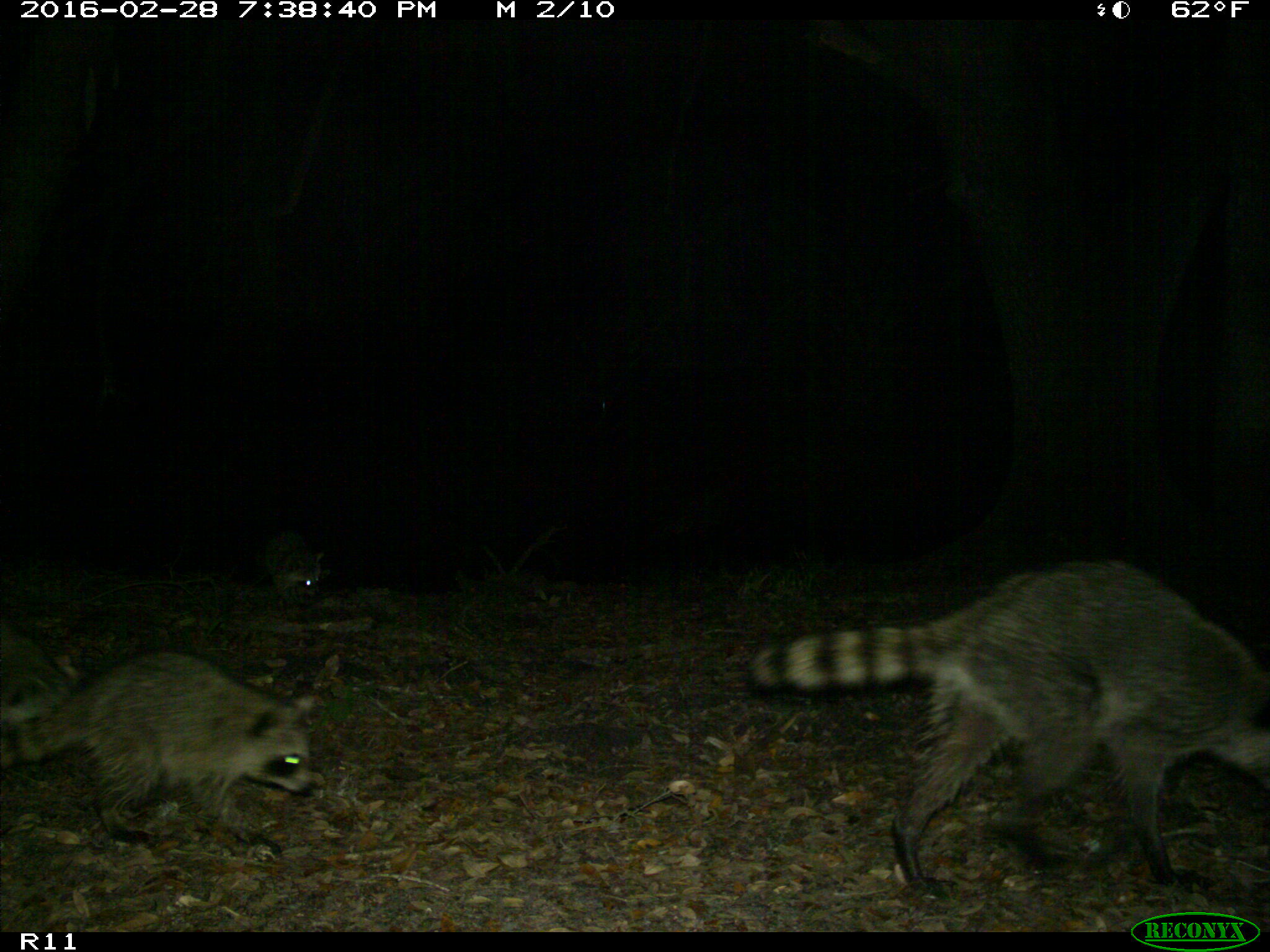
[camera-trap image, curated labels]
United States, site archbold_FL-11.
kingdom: Animalia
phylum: Chordata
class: Mammalia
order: Carnivora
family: Procyonidae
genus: Procyon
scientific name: Procyon lotor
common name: common raccoon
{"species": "Procyon lotor (common raccoon)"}